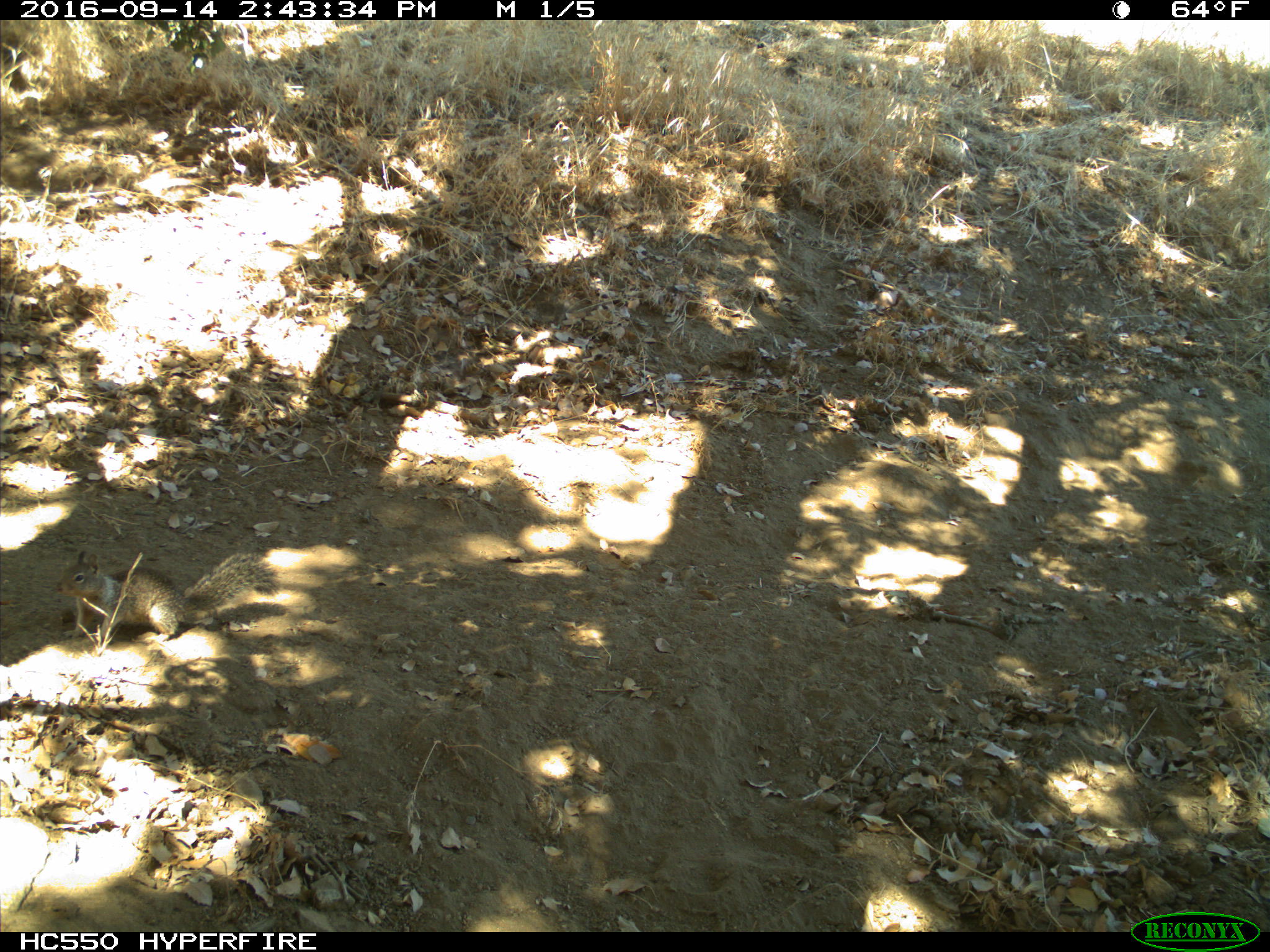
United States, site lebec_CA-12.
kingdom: Animalia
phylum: Chordata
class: Mammalia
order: Rodentia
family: Sciuridae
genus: Otospermophilus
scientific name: Otospermophilus beecheyi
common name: california ground squirrel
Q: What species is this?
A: Otospermophilus beecheyi (california ground squirrel).